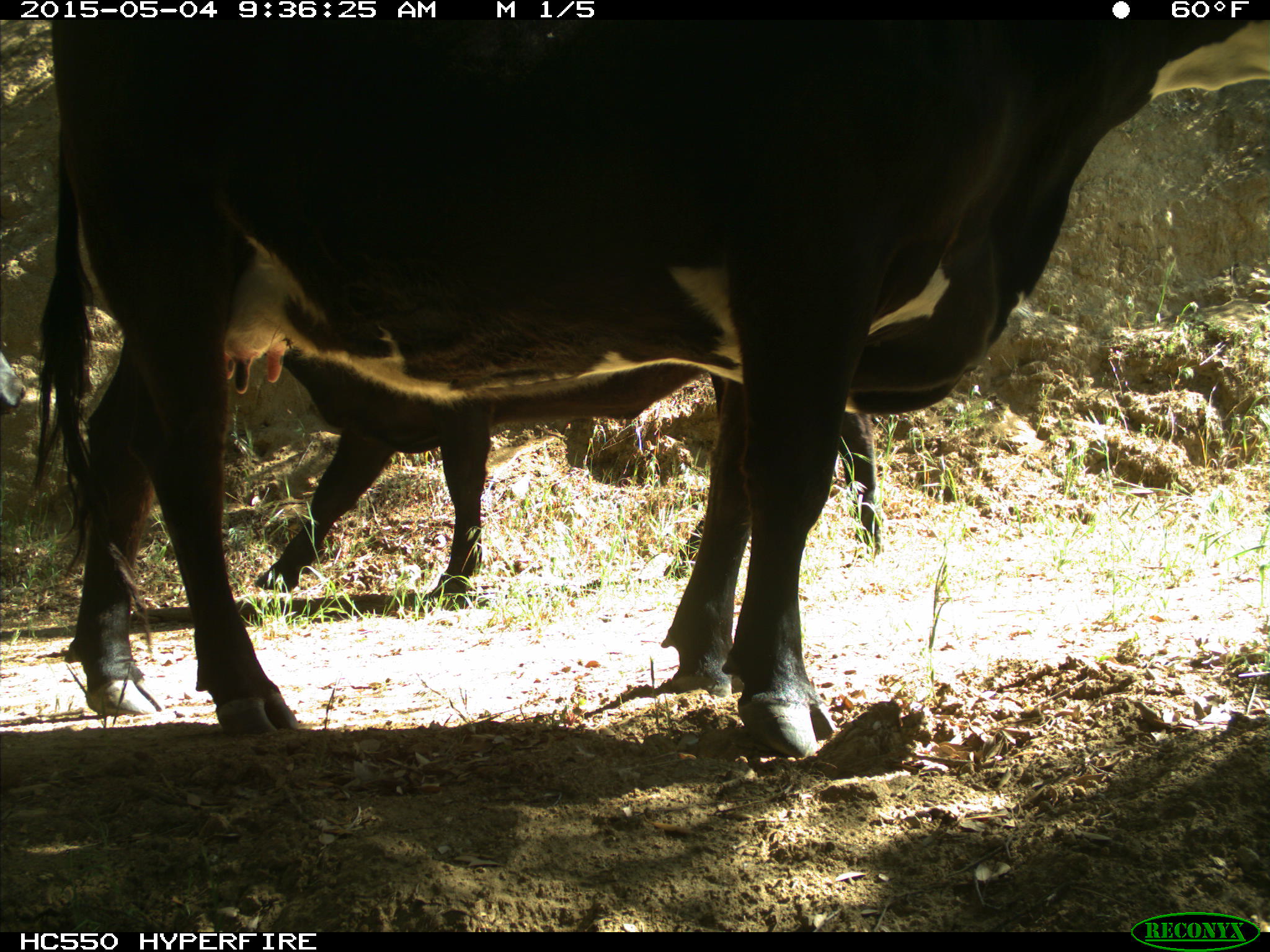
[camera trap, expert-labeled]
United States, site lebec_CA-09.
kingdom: Animalia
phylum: Chordata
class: Mammalia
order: Artiodactyla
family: Bovidae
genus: Bos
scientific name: Bos taurus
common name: domestic cow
Bos taurus (domestic cow).